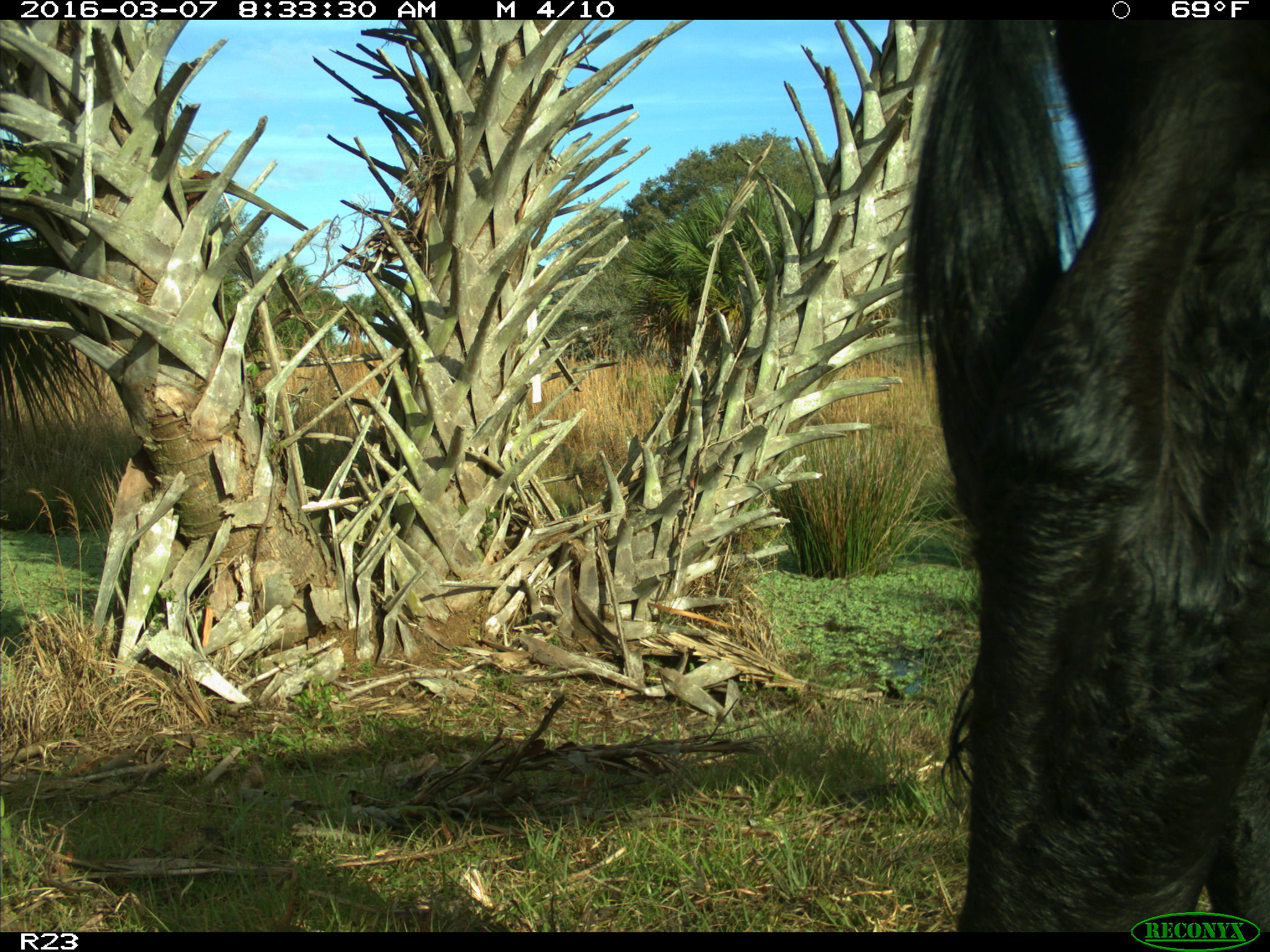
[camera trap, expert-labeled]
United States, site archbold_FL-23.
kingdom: Animalia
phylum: Chordata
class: Mammalia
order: Artiodactyla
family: Bovidae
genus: Bos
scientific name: Bos taurus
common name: domestic cow